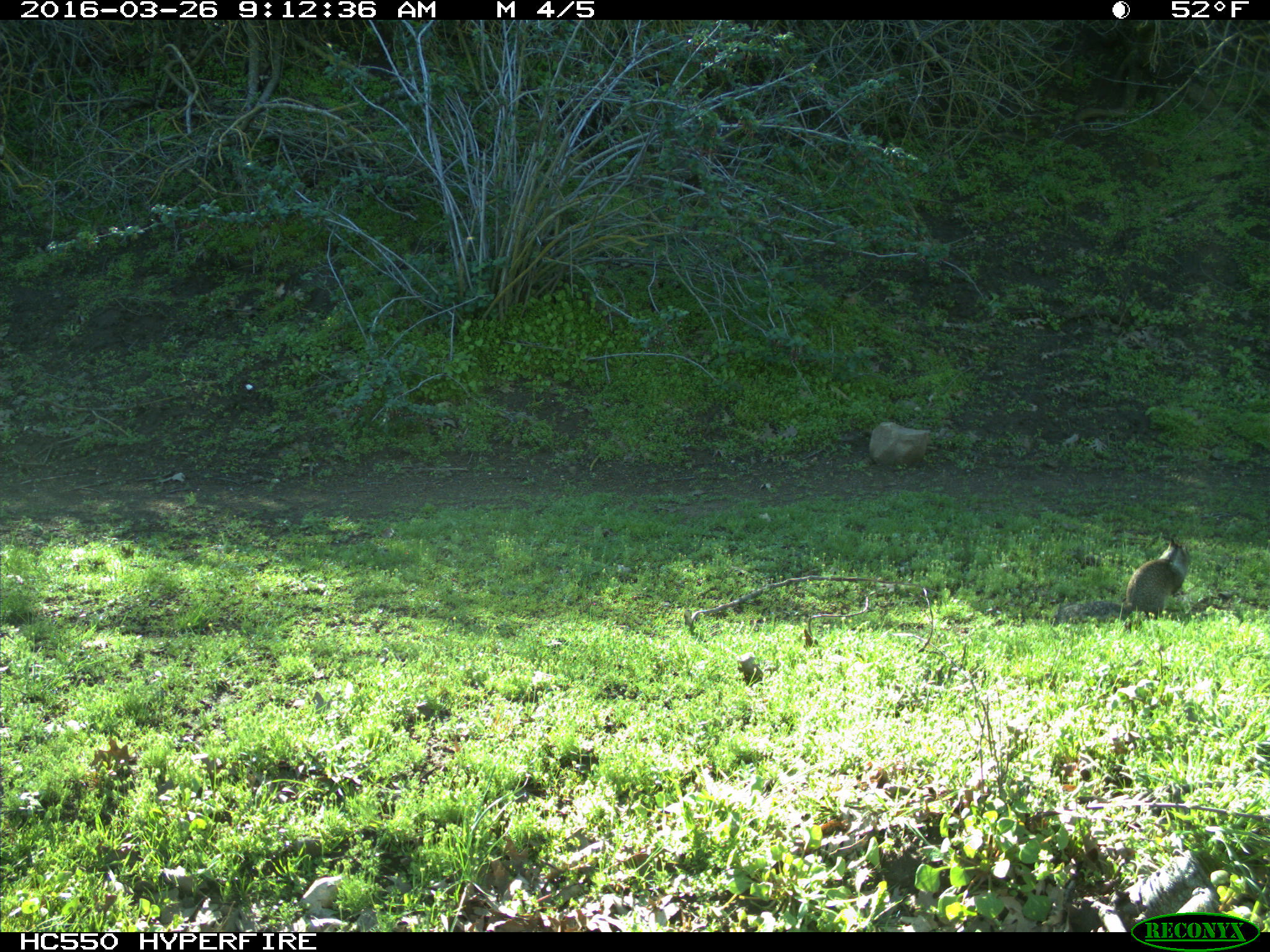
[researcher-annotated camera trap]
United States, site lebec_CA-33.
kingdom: Animalia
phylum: Chordata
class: Mammalia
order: Rodentia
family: Sciuridae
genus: Otospermophilus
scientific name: Otospermophilus beecheyi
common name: california ground squirrel